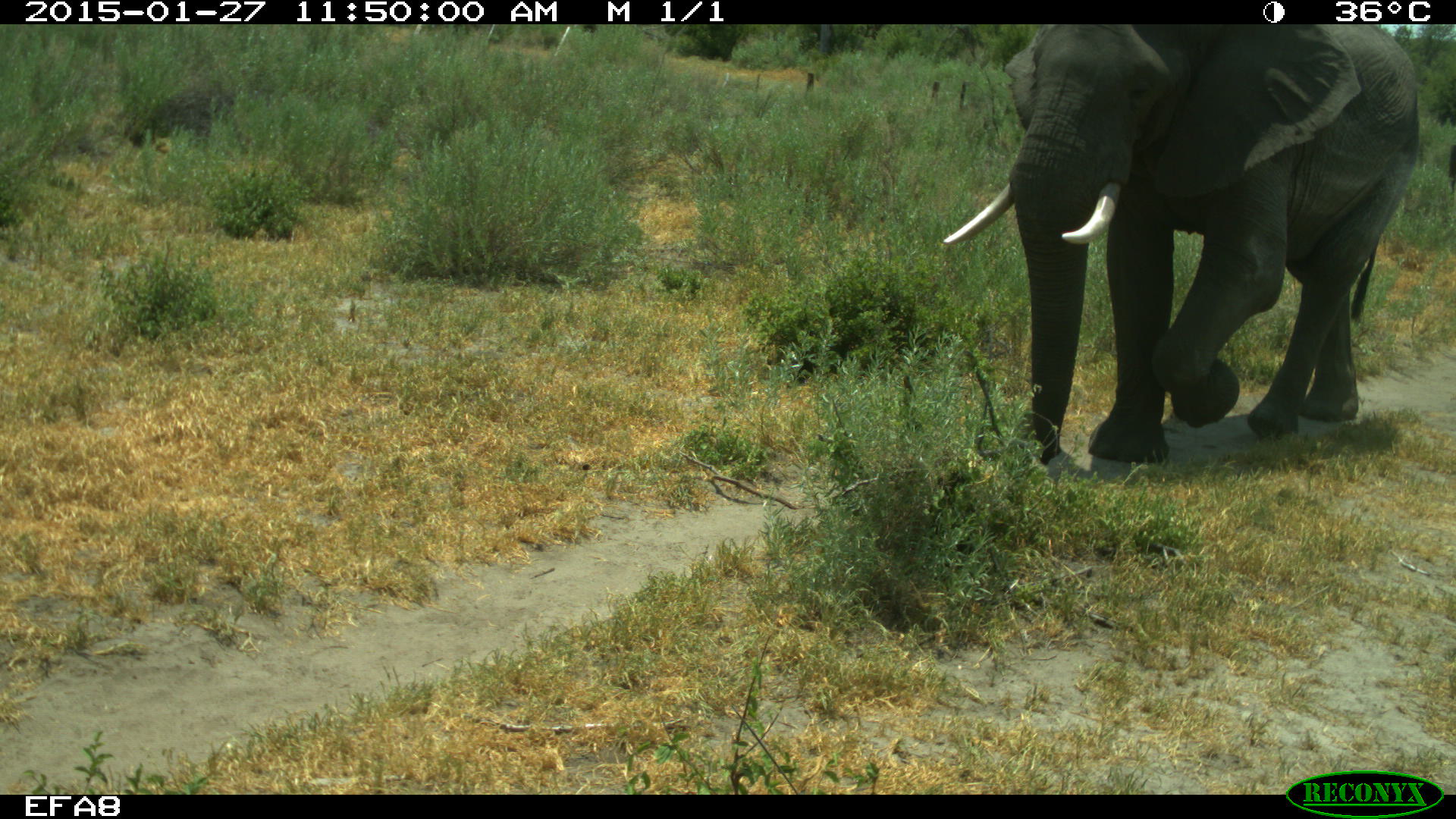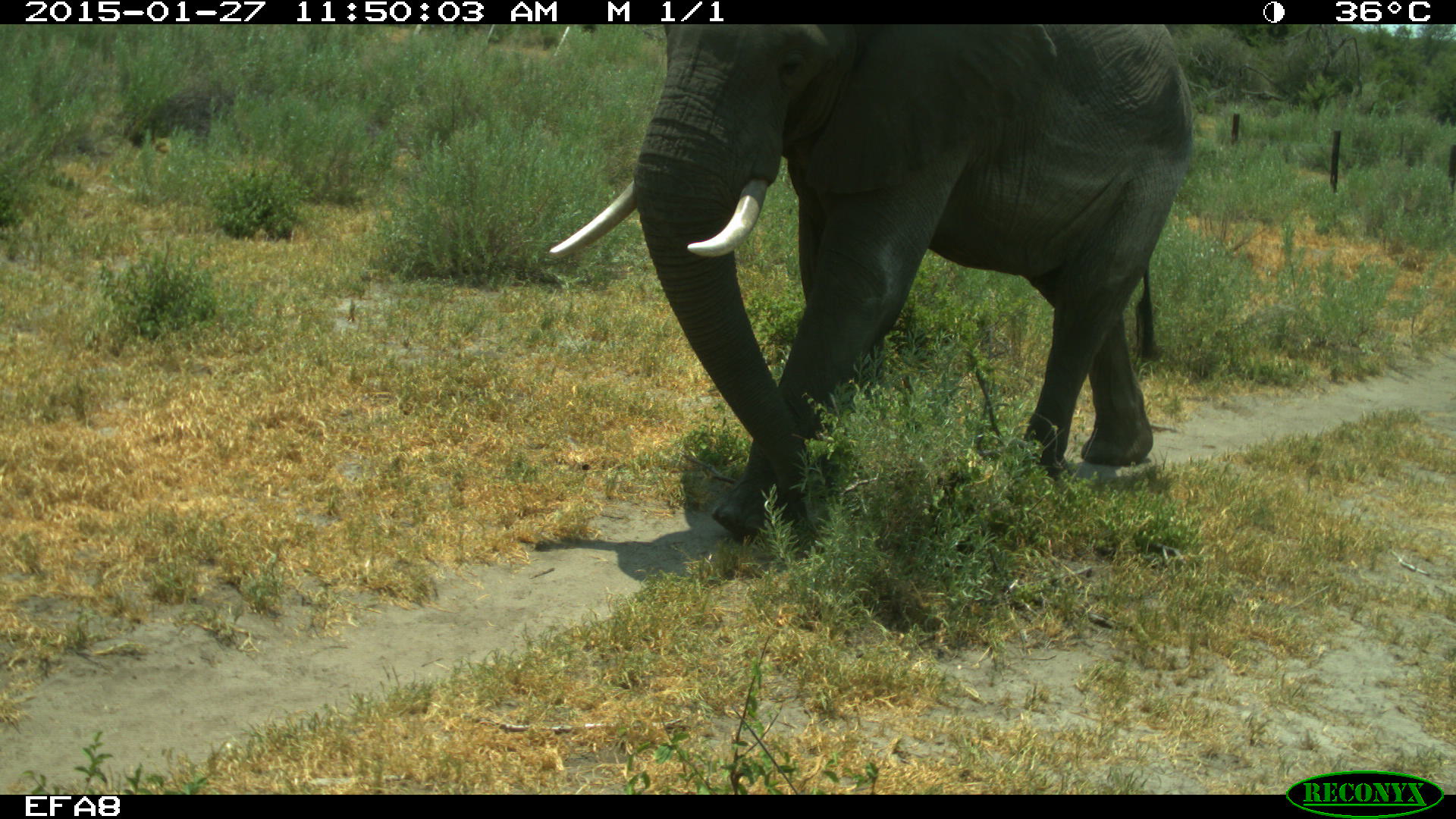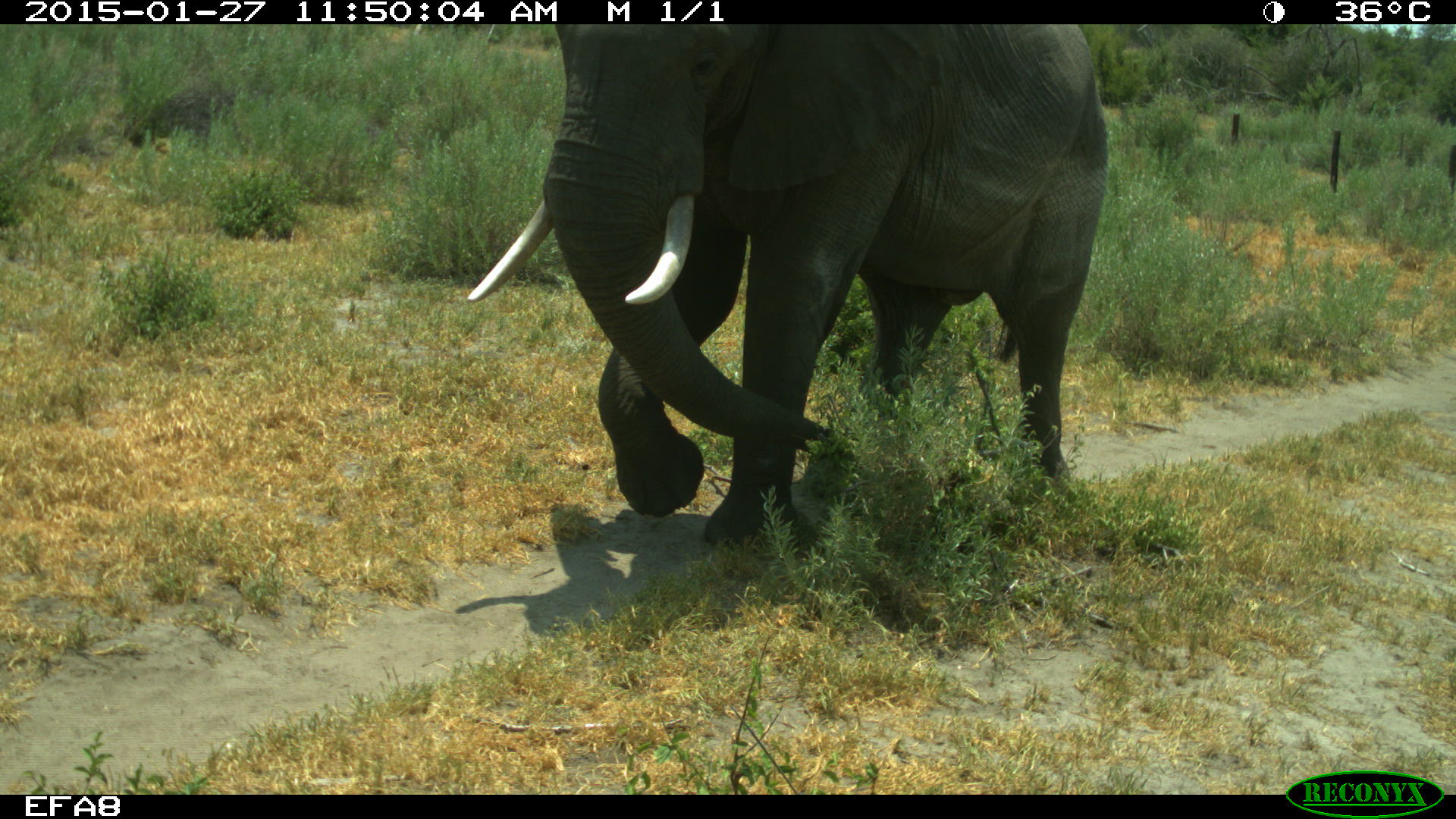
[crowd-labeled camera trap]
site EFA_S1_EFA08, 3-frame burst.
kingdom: Animalia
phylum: Chordata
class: Mammalia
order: Proboscidea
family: Elephantidae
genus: Loxodonta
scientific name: Loxodonta africana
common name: african bush elephant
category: elephant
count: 1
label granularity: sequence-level